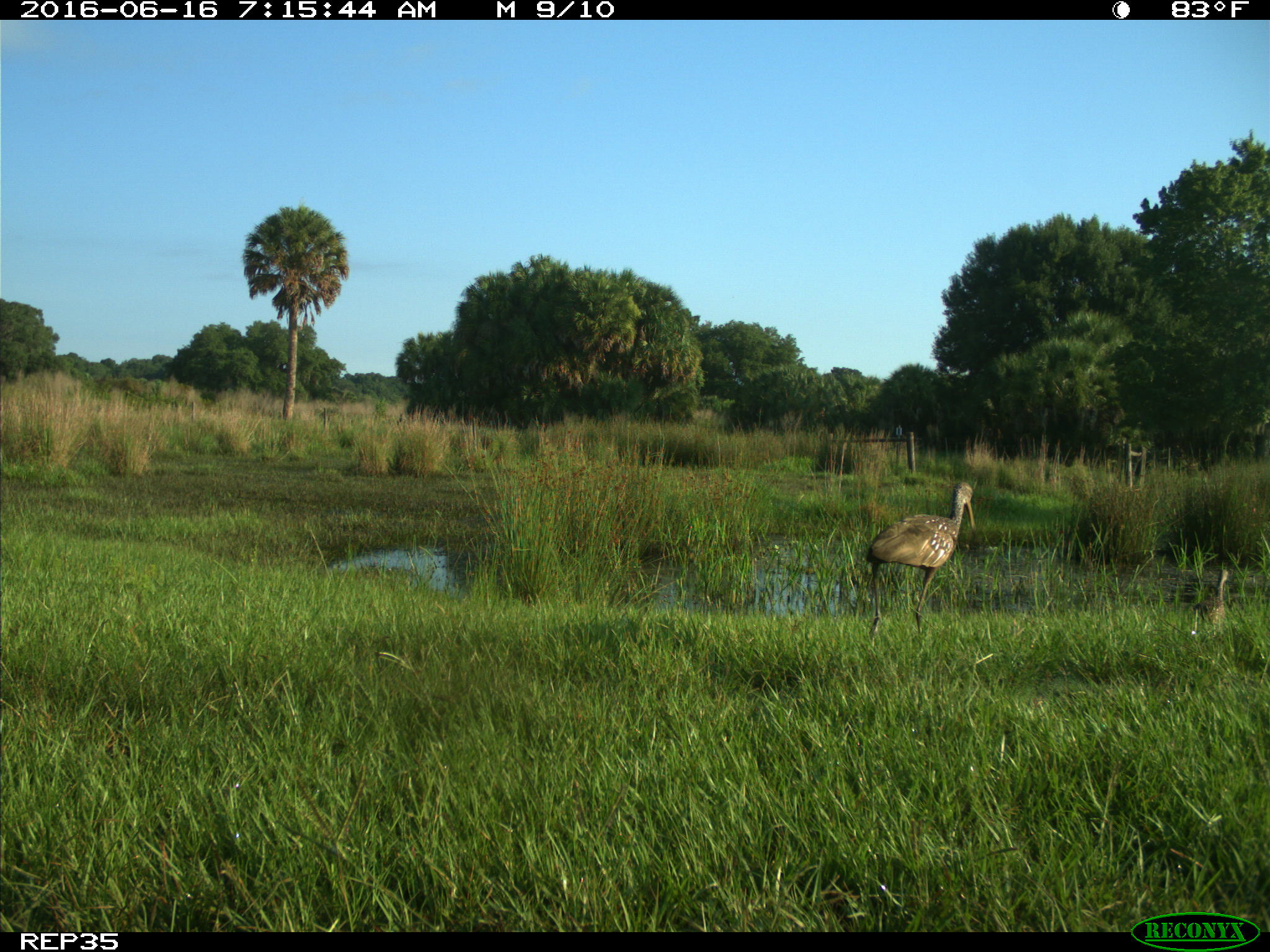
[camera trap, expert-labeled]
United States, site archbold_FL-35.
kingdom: Animalia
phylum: Chordata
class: Aves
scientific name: Aves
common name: birds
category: unidentified bird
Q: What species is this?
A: Unidentified bird (birds) (Aves).